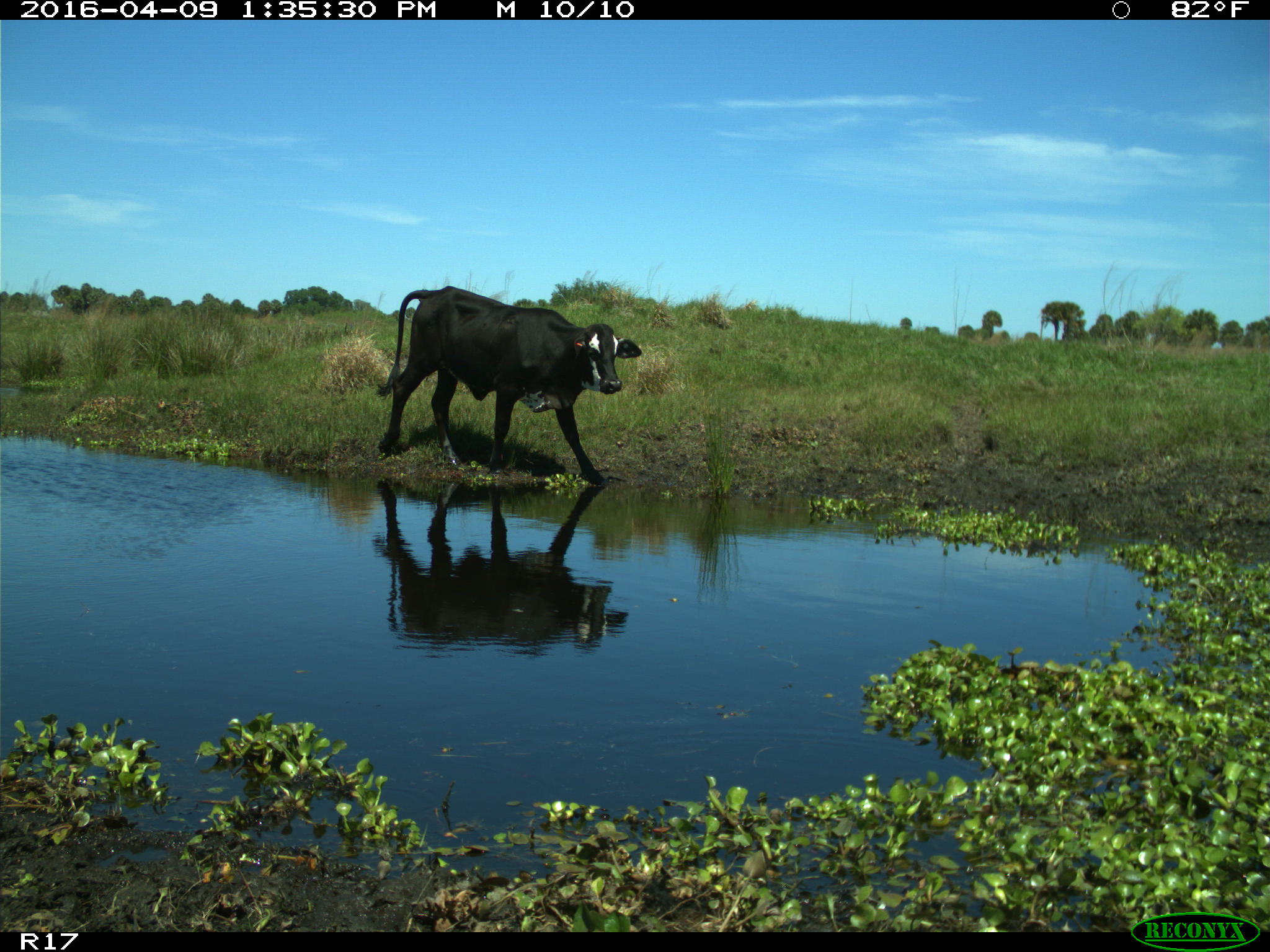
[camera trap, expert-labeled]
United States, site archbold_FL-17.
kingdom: Animalia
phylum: Chordata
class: Mammalia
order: Artiodactyla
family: Bovidae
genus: Bos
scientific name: Bos taurus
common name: domestic cow